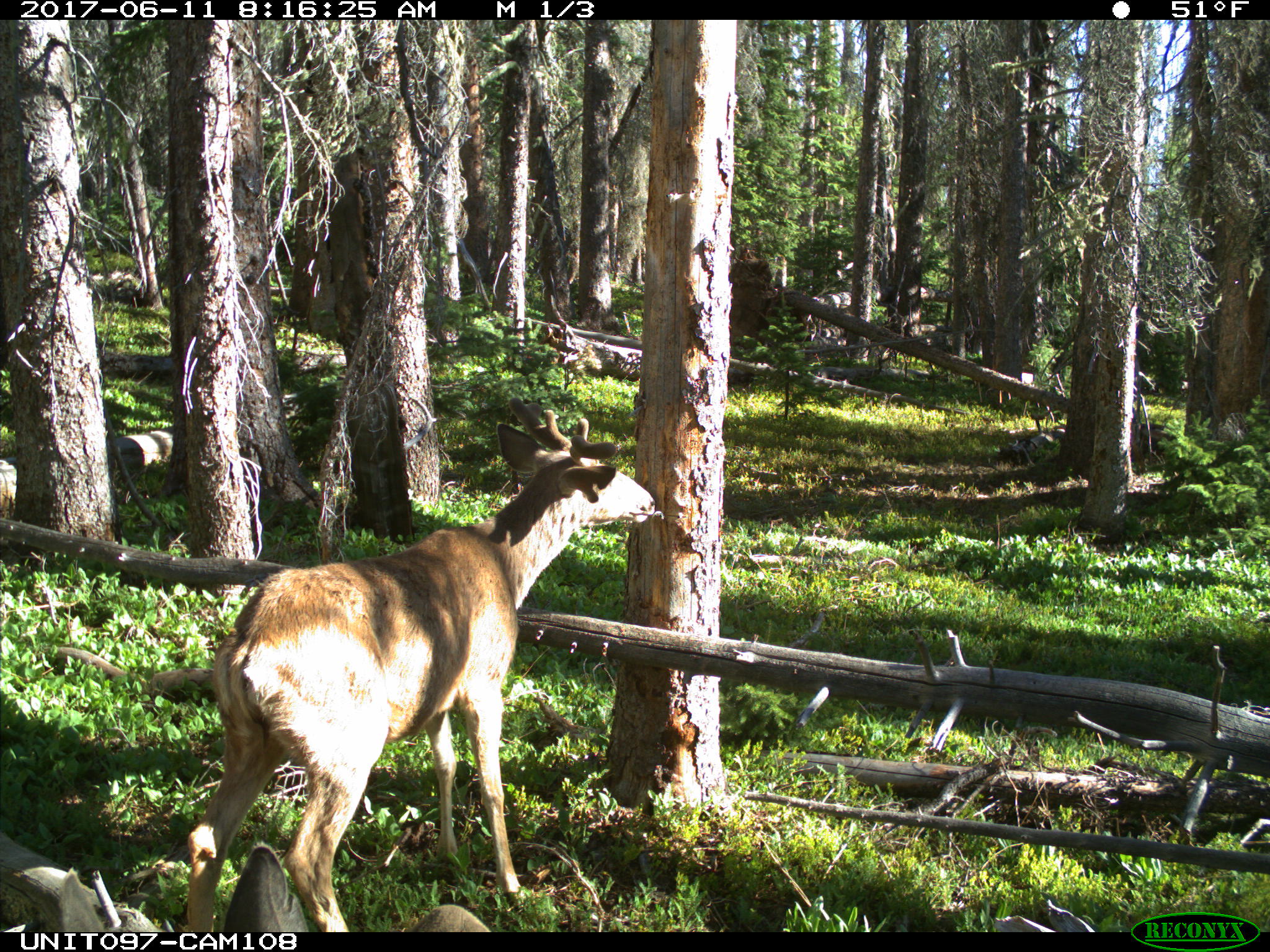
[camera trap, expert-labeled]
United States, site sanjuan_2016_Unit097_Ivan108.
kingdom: Animalia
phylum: Chordata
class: Mammalia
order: Artiodactyla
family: Cervidae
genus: Odocoileus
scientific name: Odocoileus hemionus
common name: mule deer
Odocoileus hemionus (mule deer).